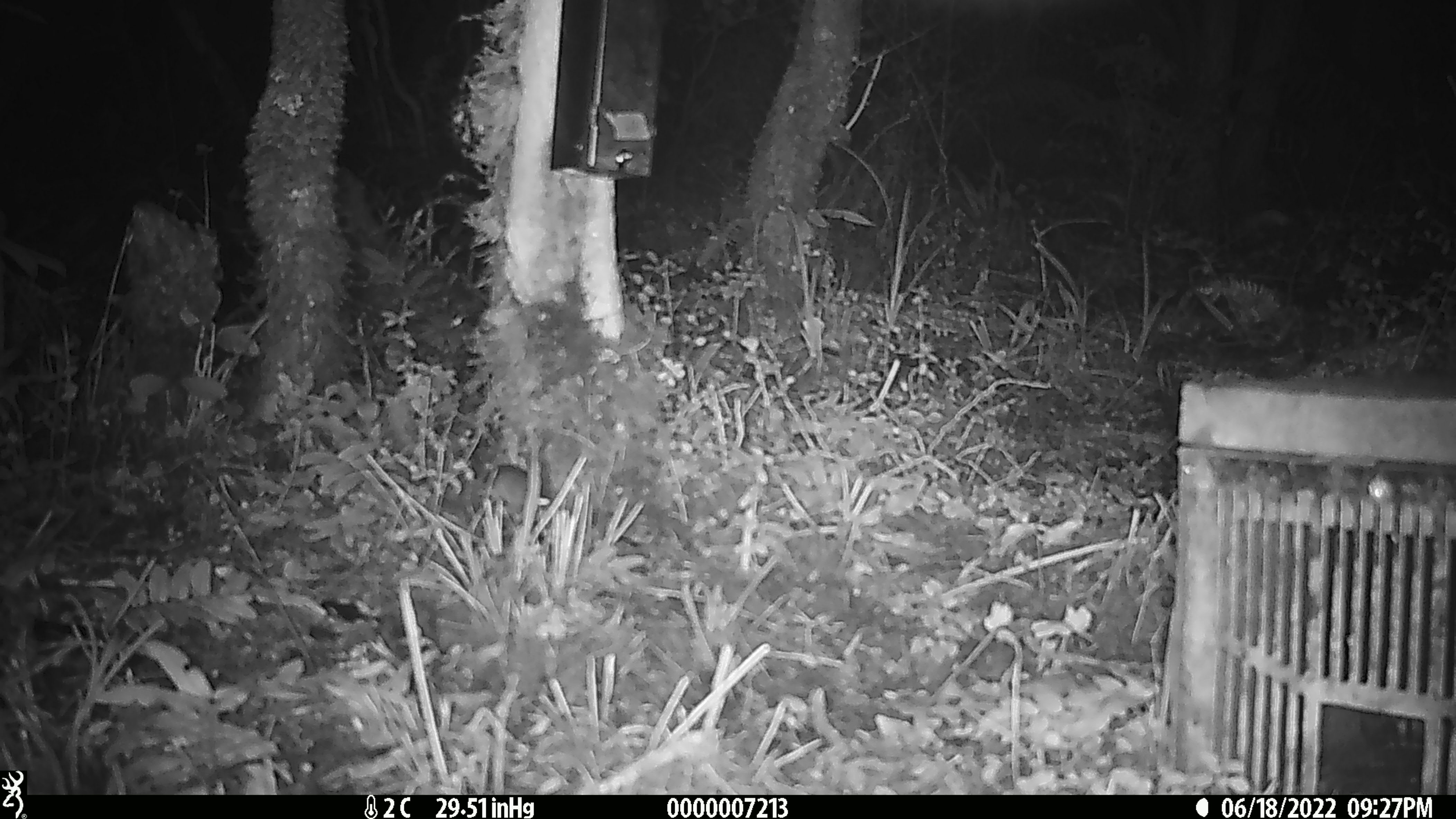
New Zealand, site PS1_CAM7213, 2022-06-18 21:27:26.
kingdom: Animalia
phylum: Chordata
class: Mammalia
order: Rodentia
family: Muridae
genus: Mus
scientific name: Mus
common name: mouse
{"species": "mouse (Mus)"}